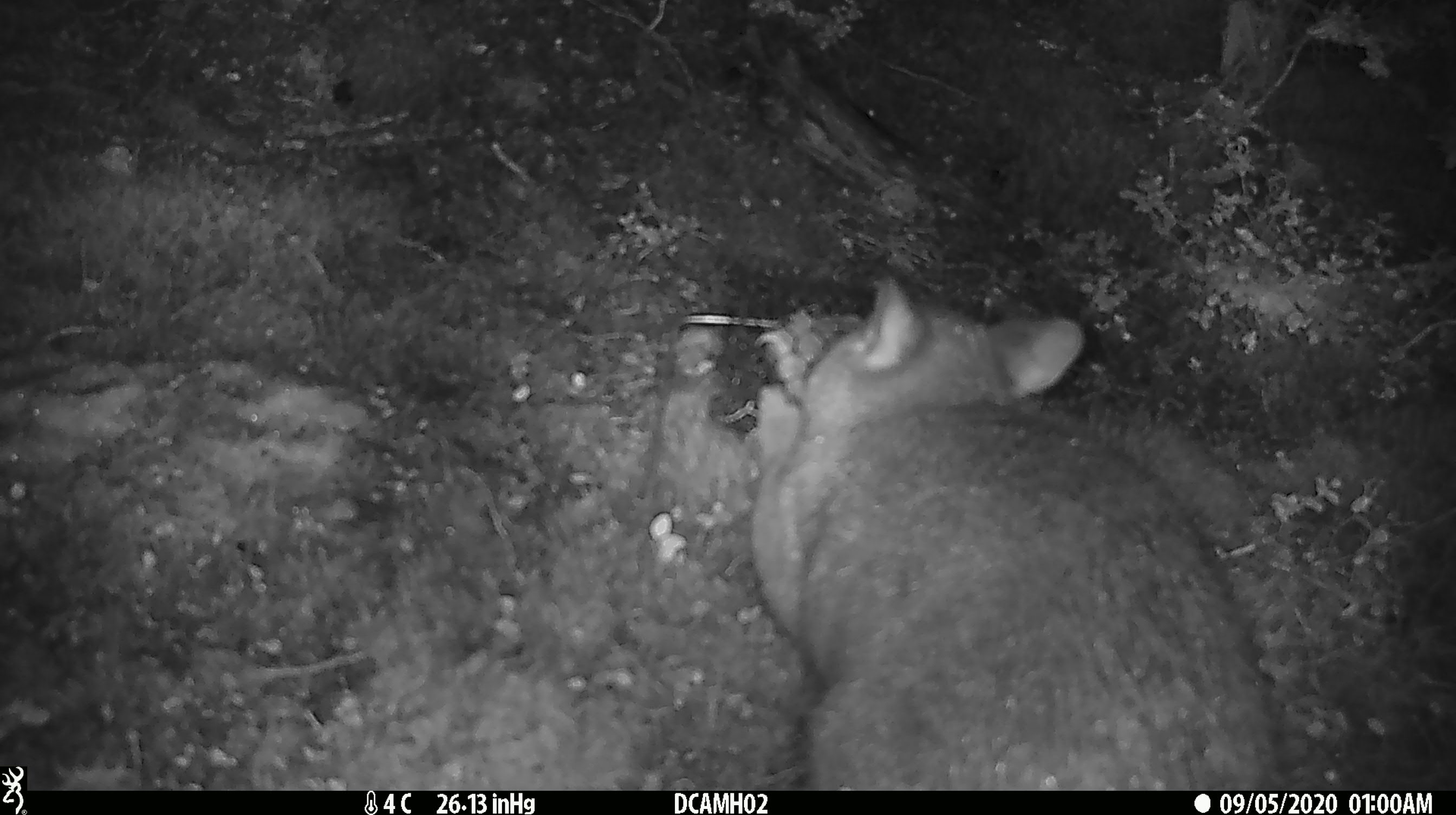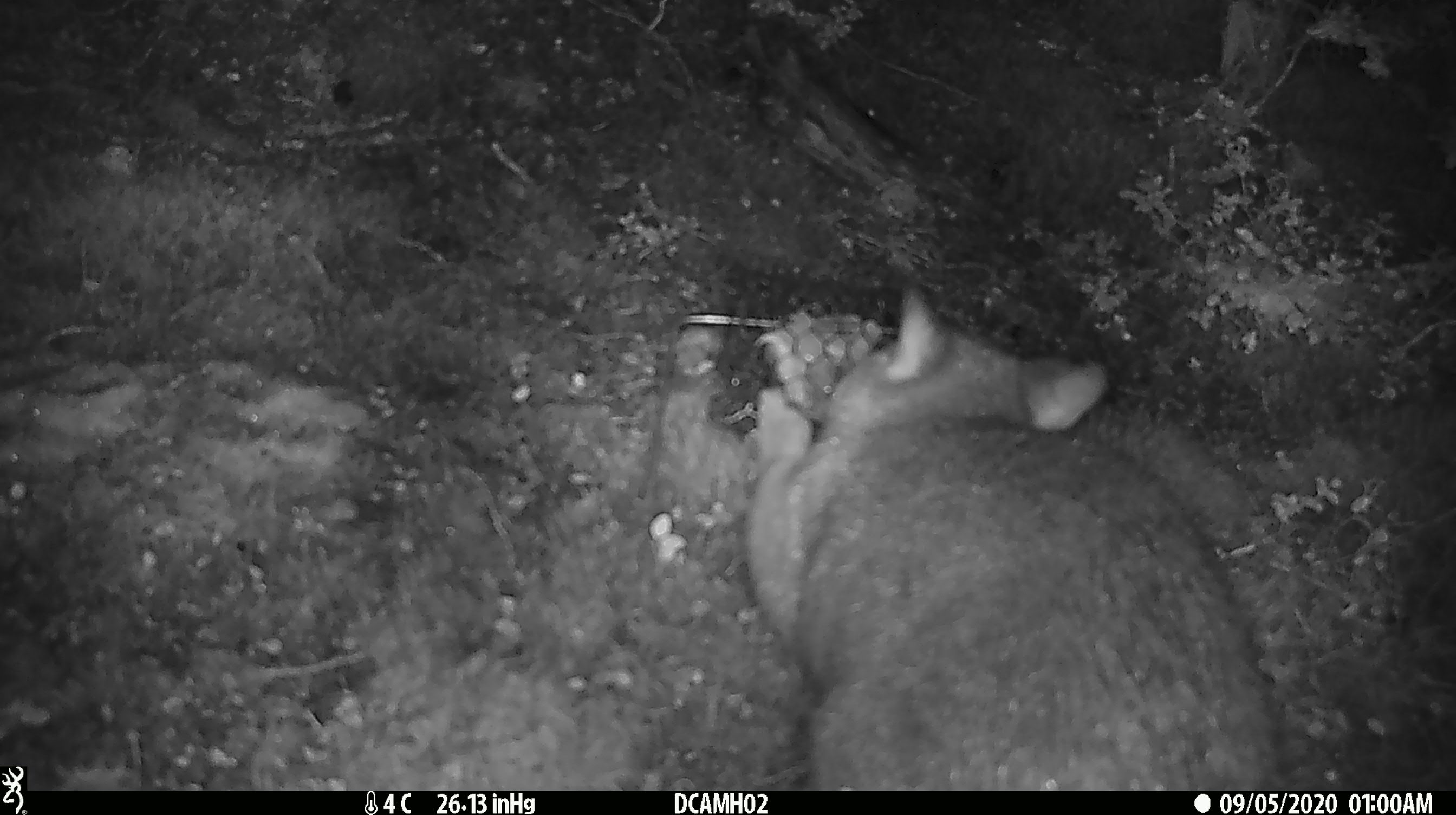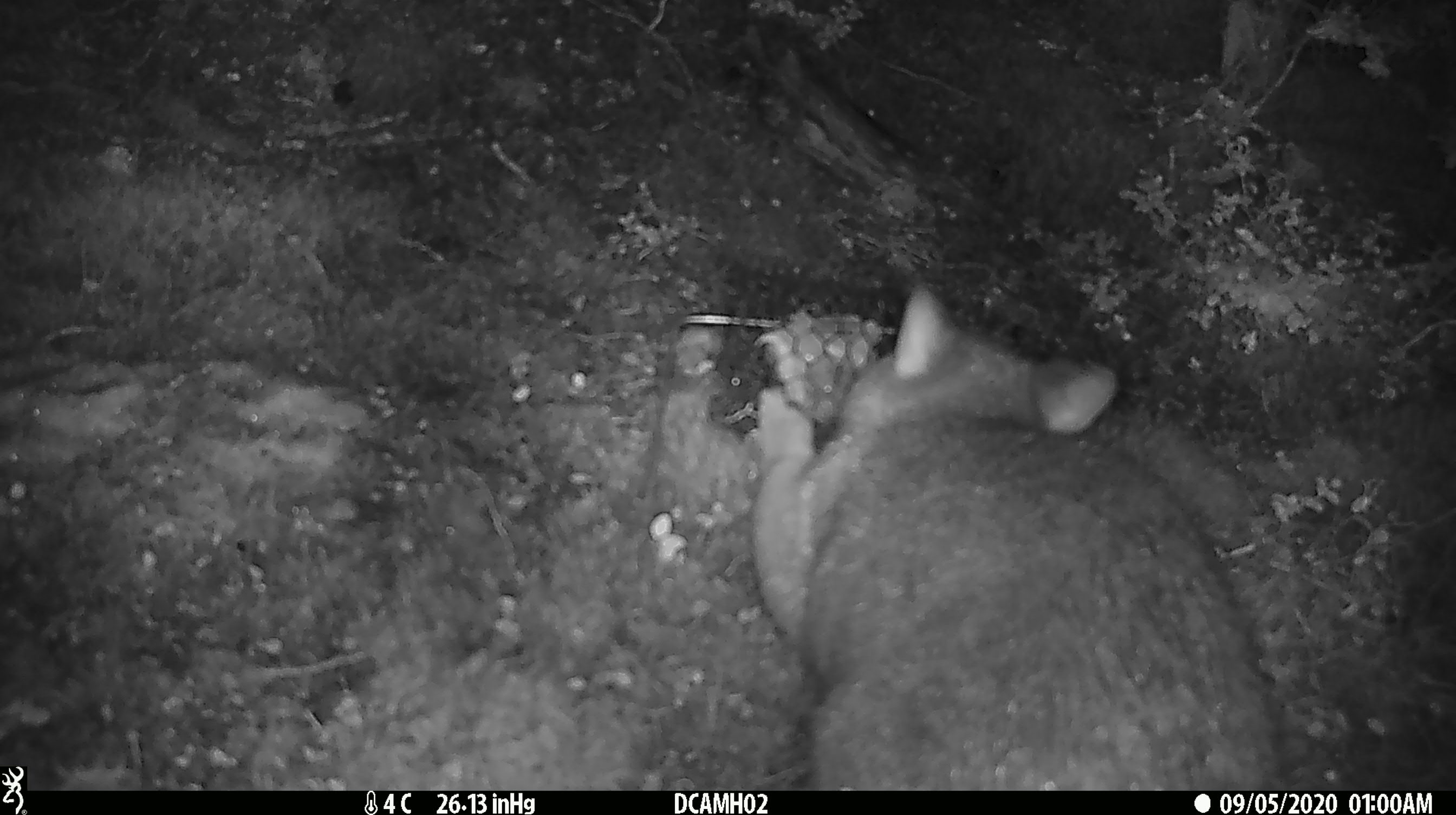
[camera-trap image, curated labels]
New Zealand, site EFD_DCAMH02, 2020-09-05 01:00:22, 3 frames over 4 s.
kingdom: Animalia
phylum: Chordata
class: Mammalia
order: Diprotodontia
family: Phalangeridae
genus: Trichosurus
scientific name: Trichosurus vulpecula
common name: common brushtail possum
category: possum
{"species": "possum (common brushtail possum) (Trichosurus vulpecula)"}